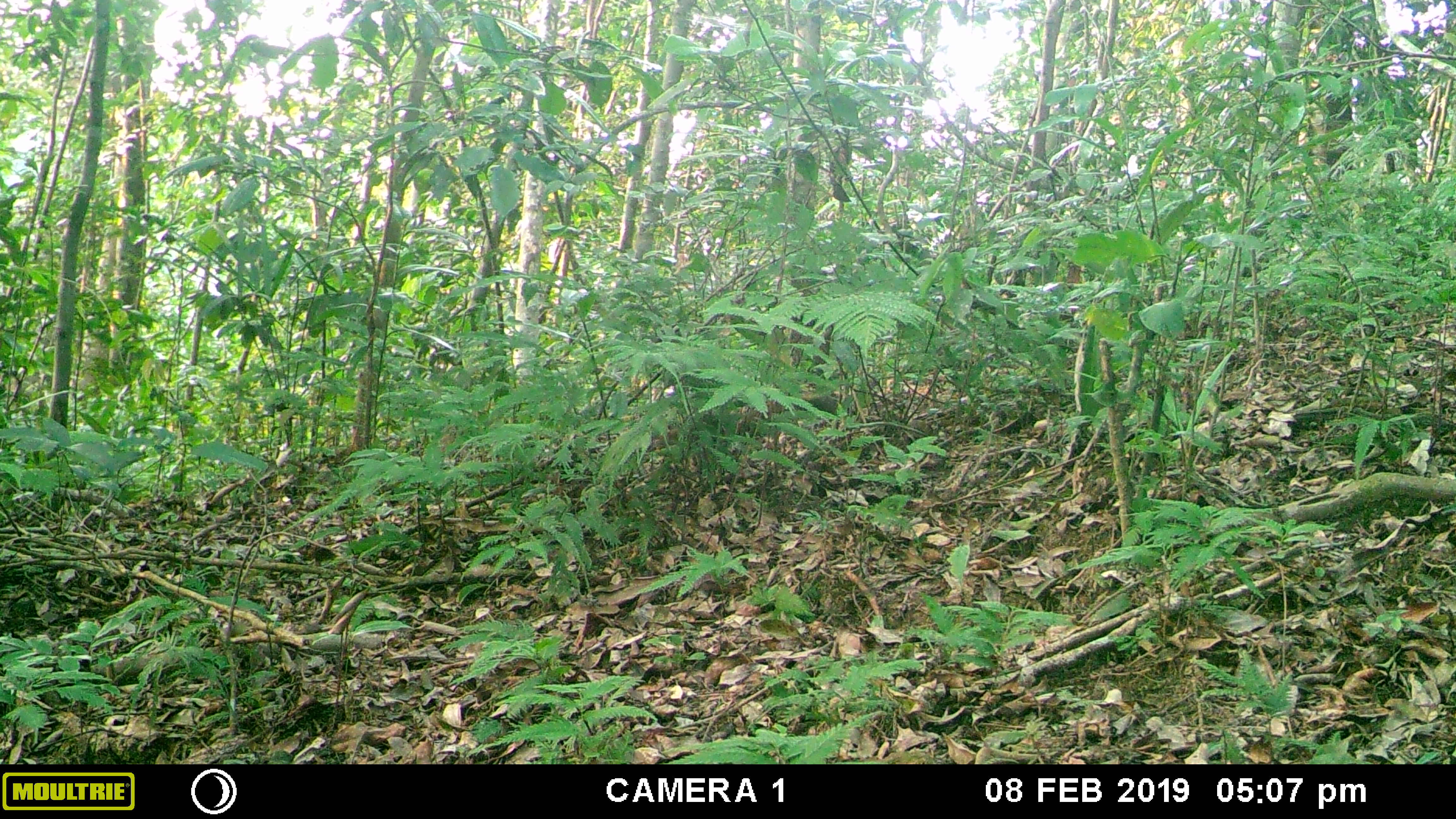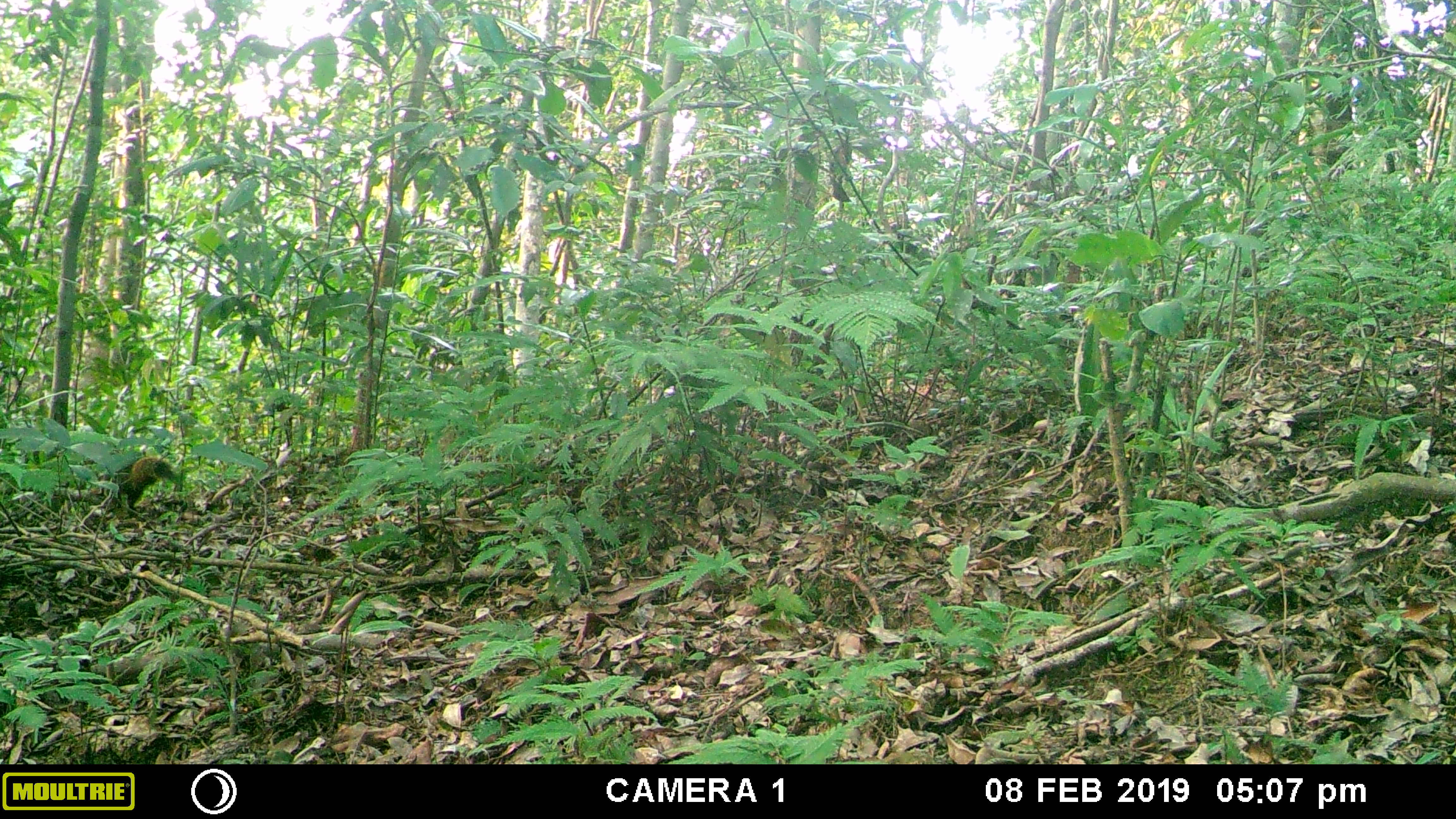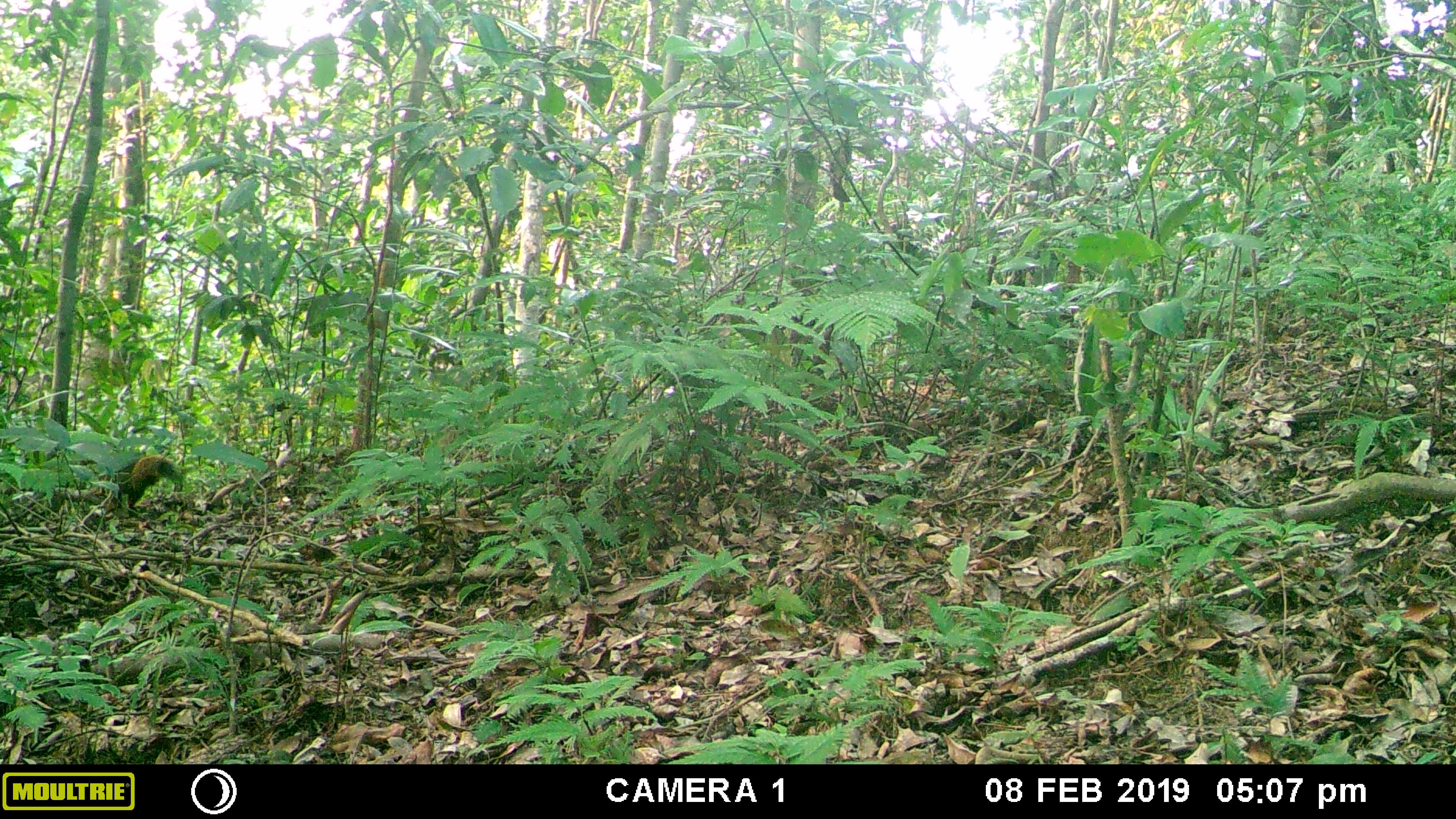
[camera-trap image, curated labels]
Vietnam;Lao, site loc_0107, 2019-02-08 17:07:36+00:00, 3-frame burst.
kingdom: Animalia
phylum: Chordata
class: Mammalia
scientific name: Mammalia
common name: mammal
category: unidentified small mammal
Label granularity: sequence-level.